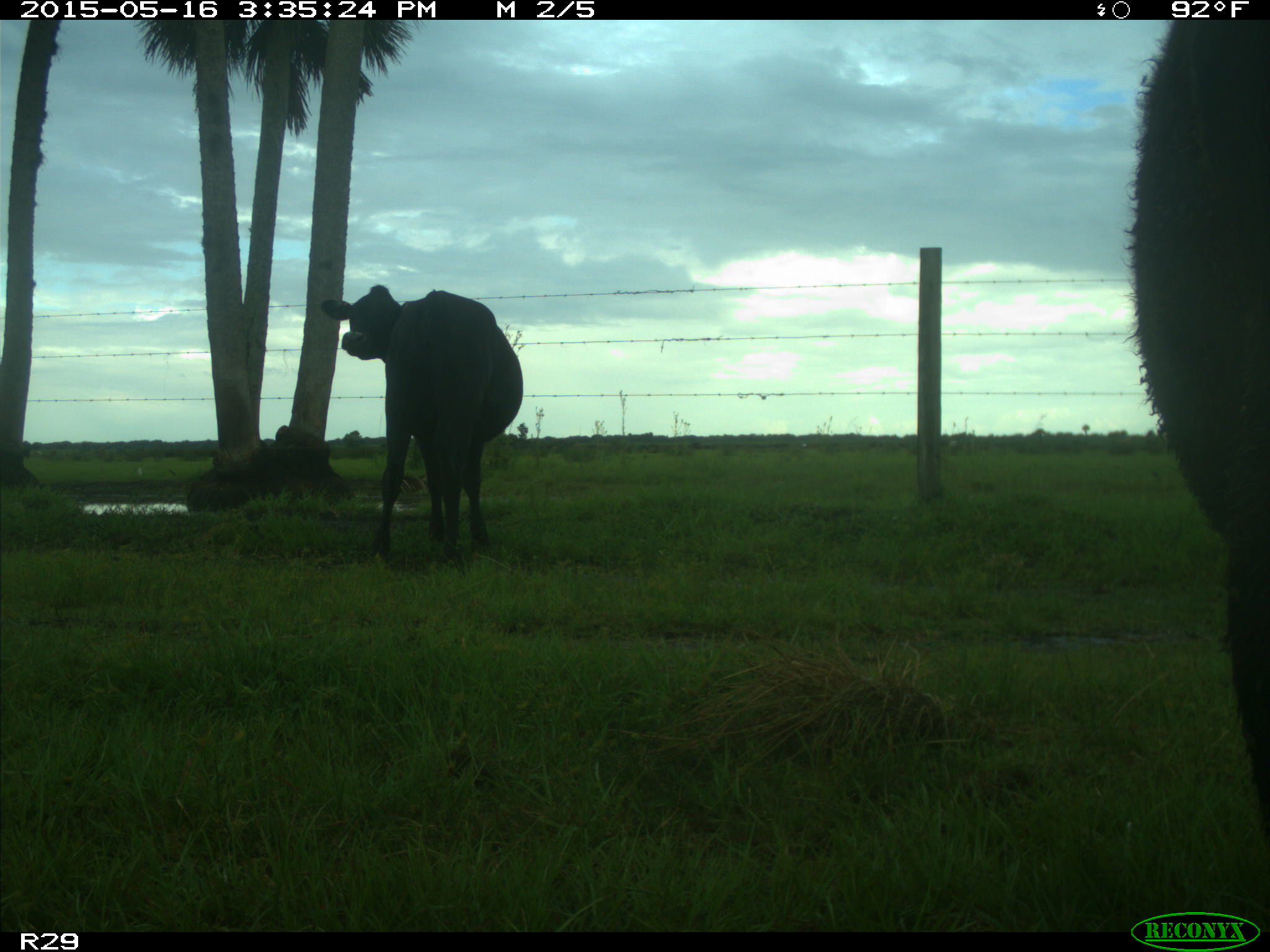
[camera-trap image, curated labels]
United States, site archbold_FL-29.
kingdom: Animalia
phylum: Chordata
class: Mammalia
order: Artiodactyla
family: Bovidae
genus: Bos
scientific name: Bos taurus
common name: domestic cow